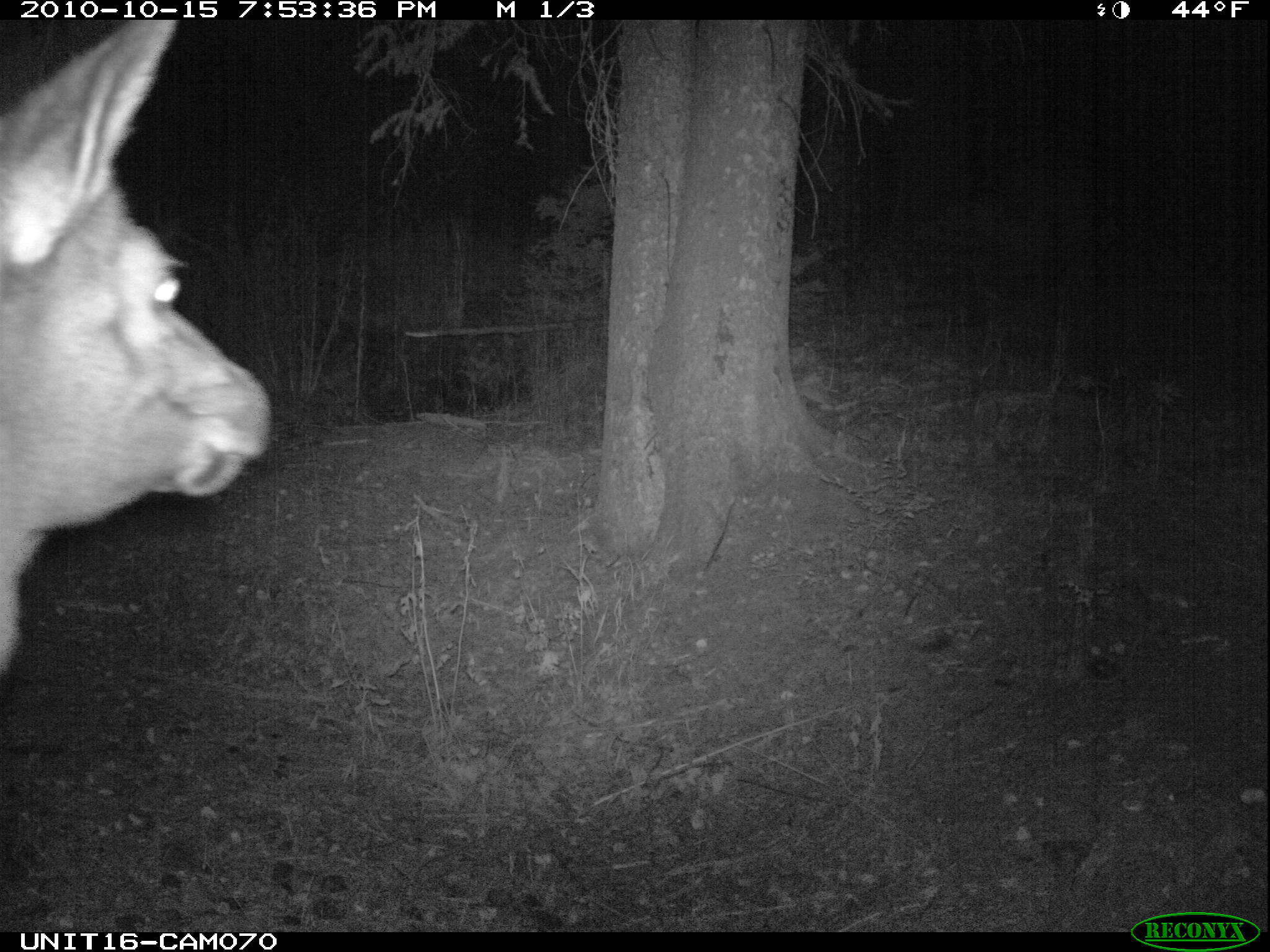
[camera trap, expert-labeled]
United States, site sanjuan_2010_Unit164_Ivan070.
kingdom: Animalia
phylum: Chordata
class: Mammalia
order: Artiodactyla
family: Cervidae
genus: Cervus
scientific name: Cervus elaphus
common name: red deer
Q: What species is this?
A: Cervus elaphus (red deer).